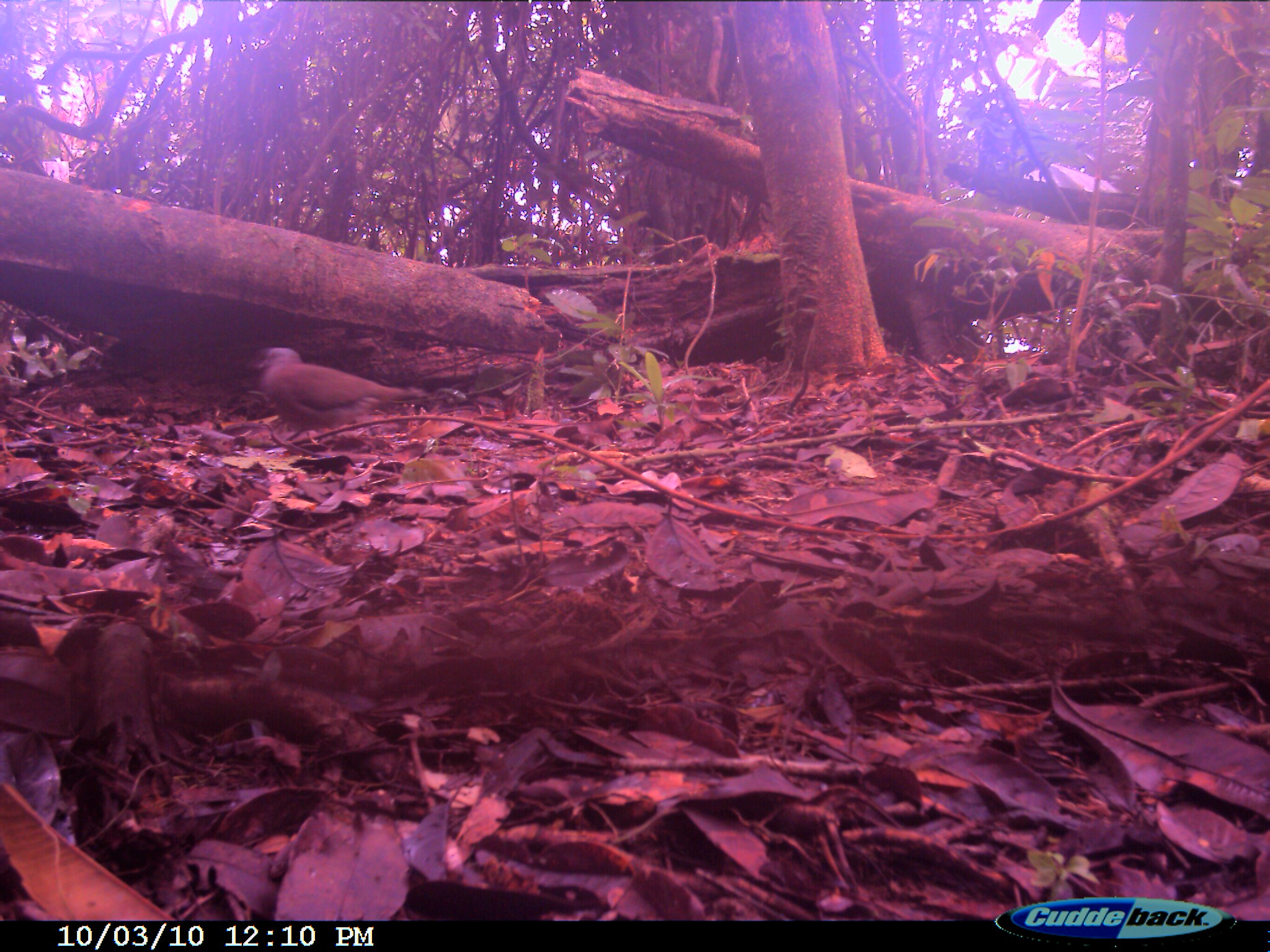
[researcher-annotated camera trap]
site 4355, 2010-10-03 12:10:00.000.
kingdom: Animalia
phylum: Chordata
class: Aves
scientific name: Aves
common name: bird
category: unknown bird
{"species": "unknown bird (bird) (Aves)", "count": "1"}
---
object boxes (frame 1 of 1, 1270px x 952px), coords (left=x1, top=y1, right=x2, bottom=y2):
unknown bird: (left=257, top=347, right=425, bottom=445)